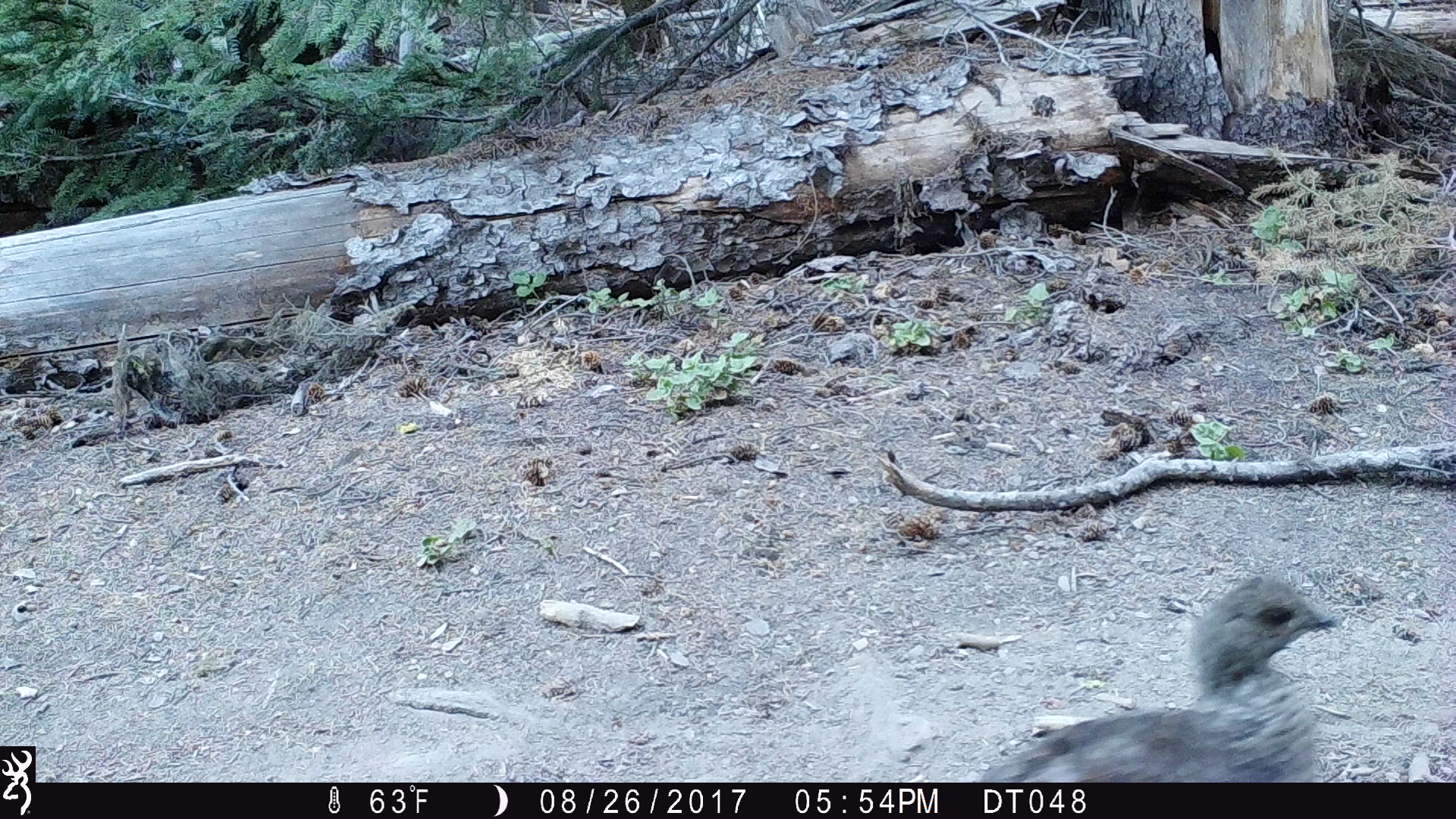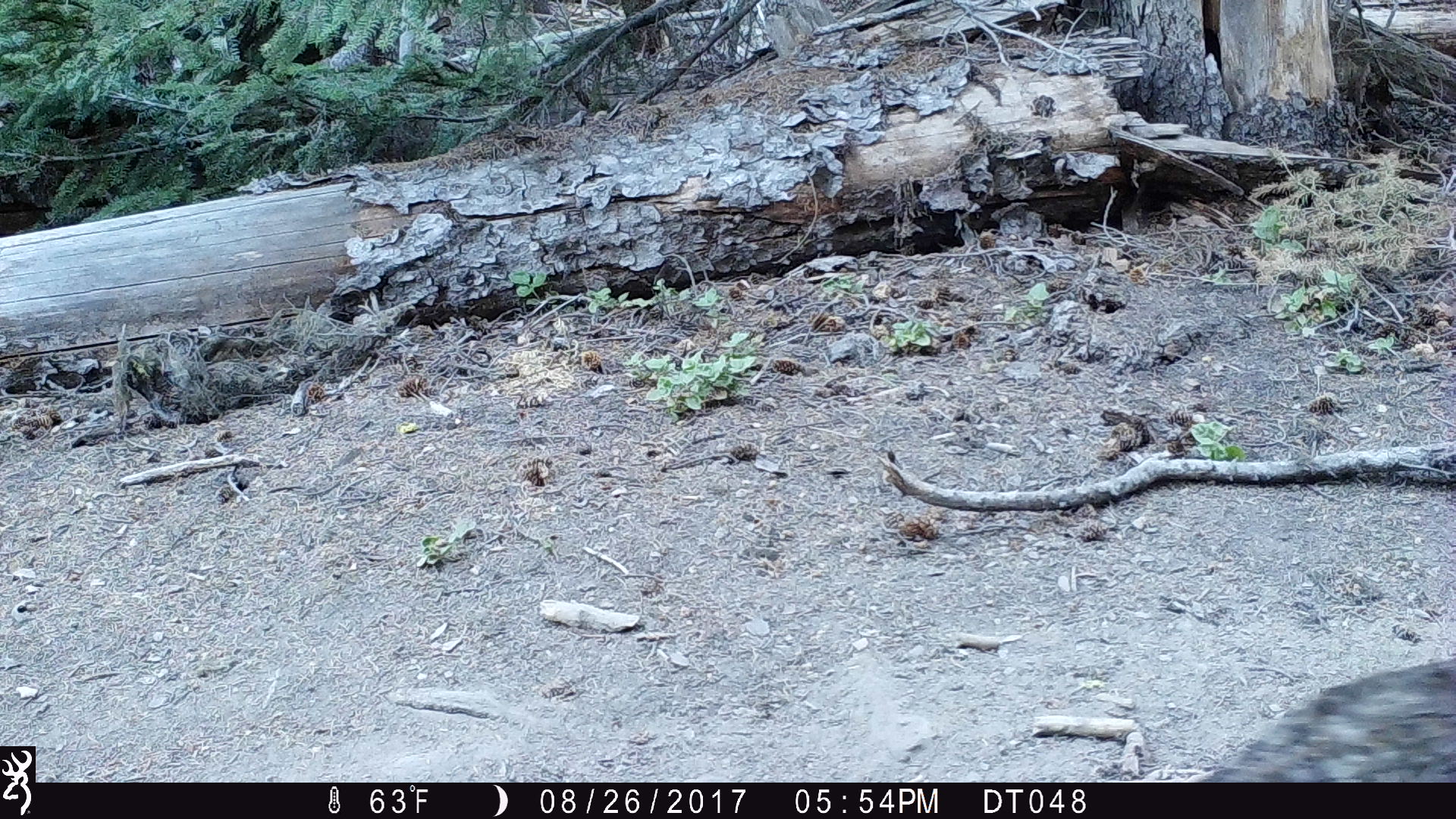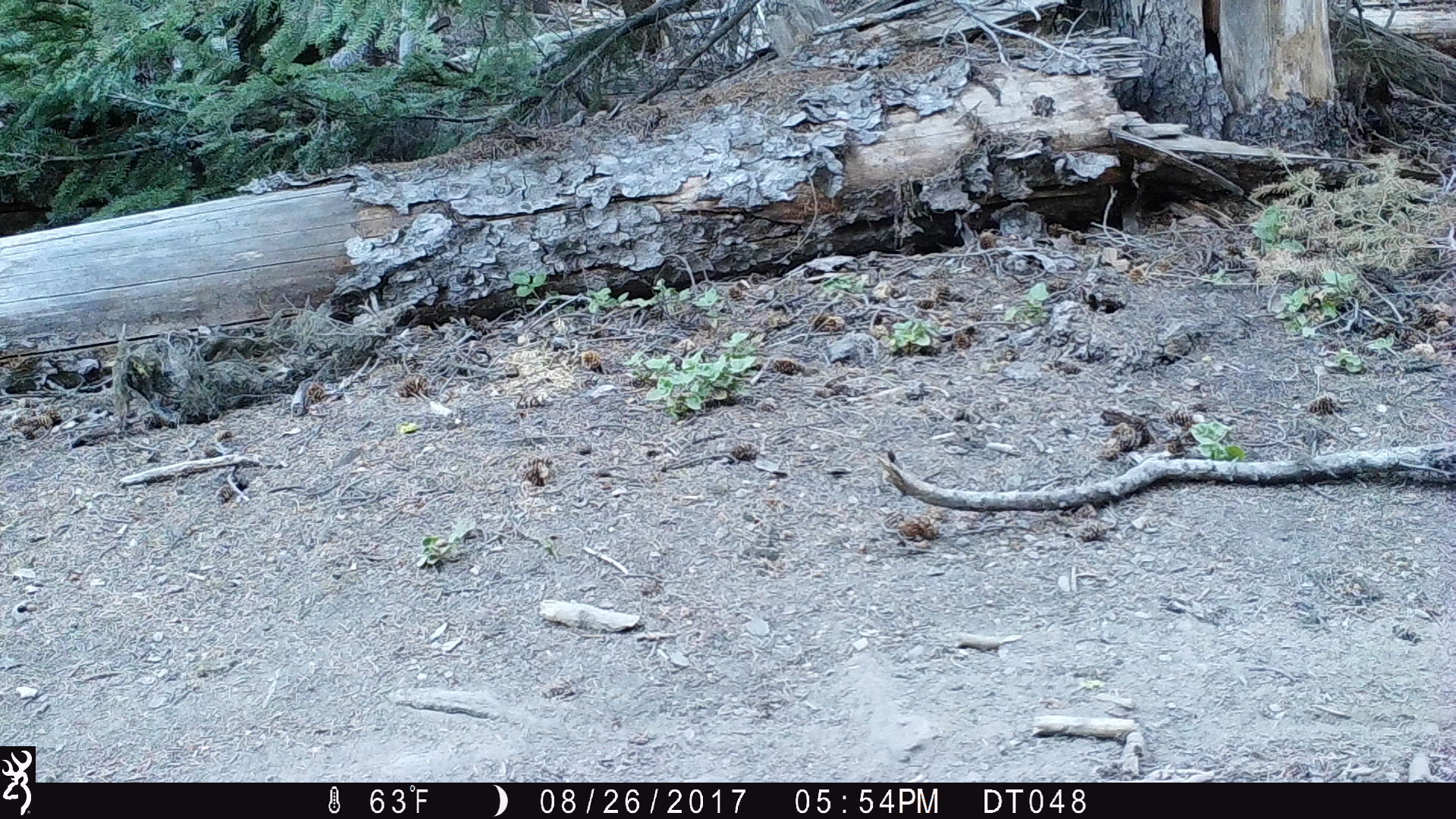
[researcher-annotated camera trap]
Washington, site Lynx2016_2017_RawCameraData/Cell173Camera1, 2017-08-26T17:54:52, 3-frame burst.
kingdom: Animalia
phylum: Chordata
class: Aves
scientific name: Aves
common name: birds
Aves (birds). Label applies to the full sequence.